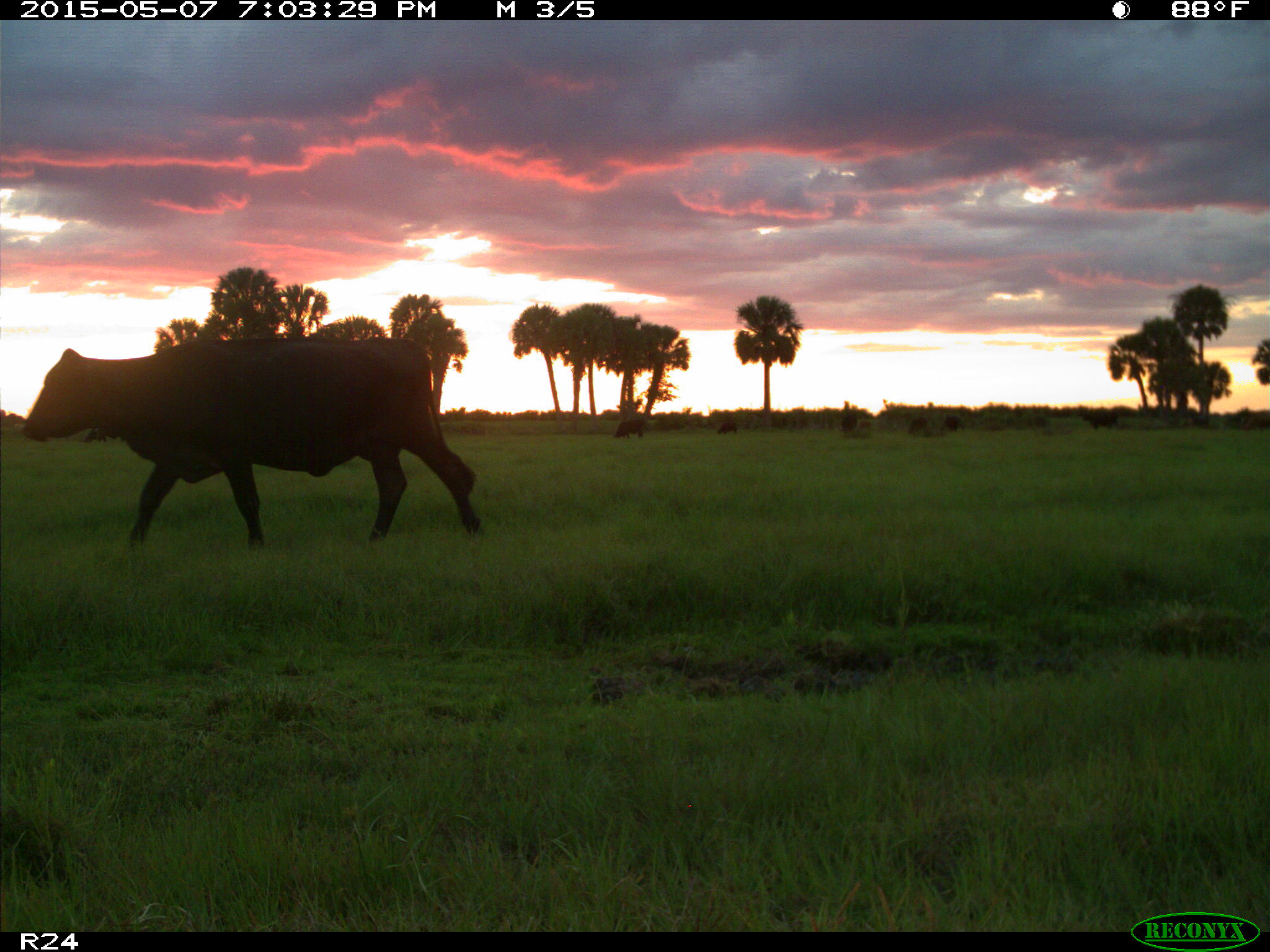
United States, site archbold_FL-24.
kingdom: Animalia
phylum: Chordata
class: Mammalia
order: Artiodactyla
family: Bovidae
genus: Bos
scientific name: Bos taurus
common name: domestic cow